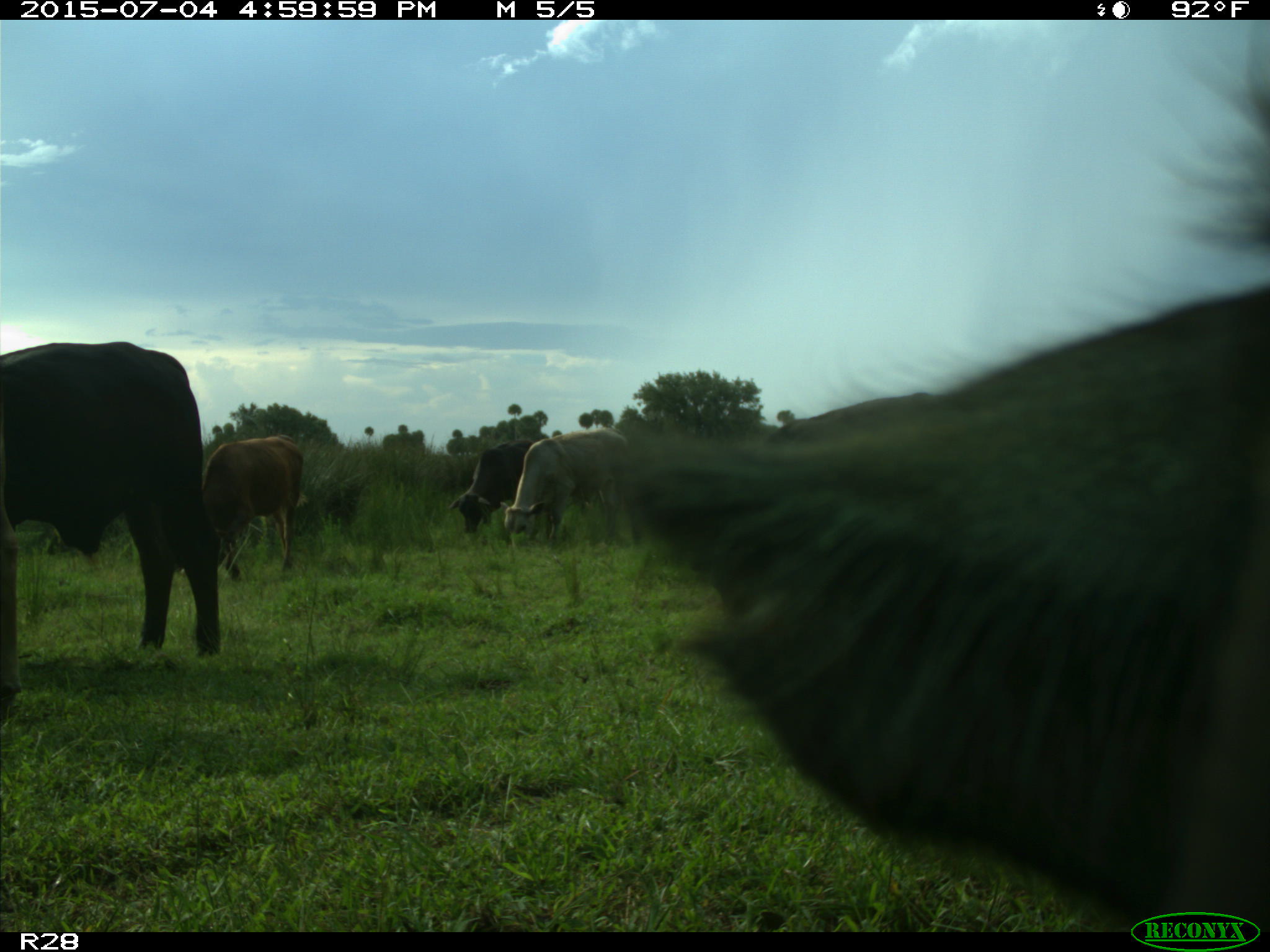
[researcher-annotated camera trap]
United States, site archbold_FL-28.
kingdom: Animalia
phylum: Chordata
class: Mammalia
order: Artiodactyla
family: Bovidae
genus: Bos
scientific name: Bos taurus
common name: domestic cow